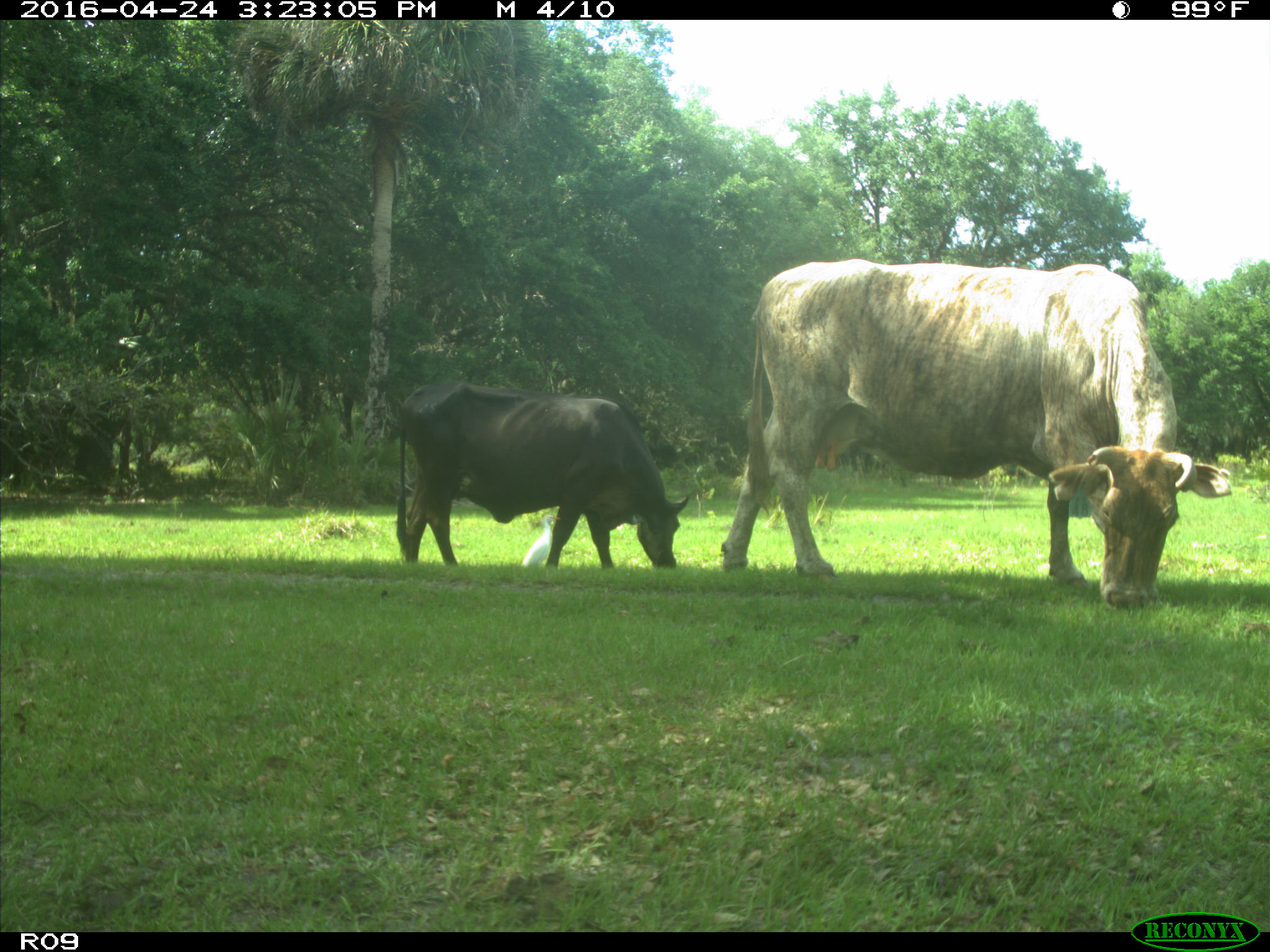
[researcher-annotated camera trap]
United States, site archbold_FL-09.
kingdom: Animalia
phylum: Chordata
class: Mammalia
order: Artiodactyla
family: Bovidae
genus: Bos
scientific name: Bos taurus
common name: domestic cow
Bos taurus (domestic cow).